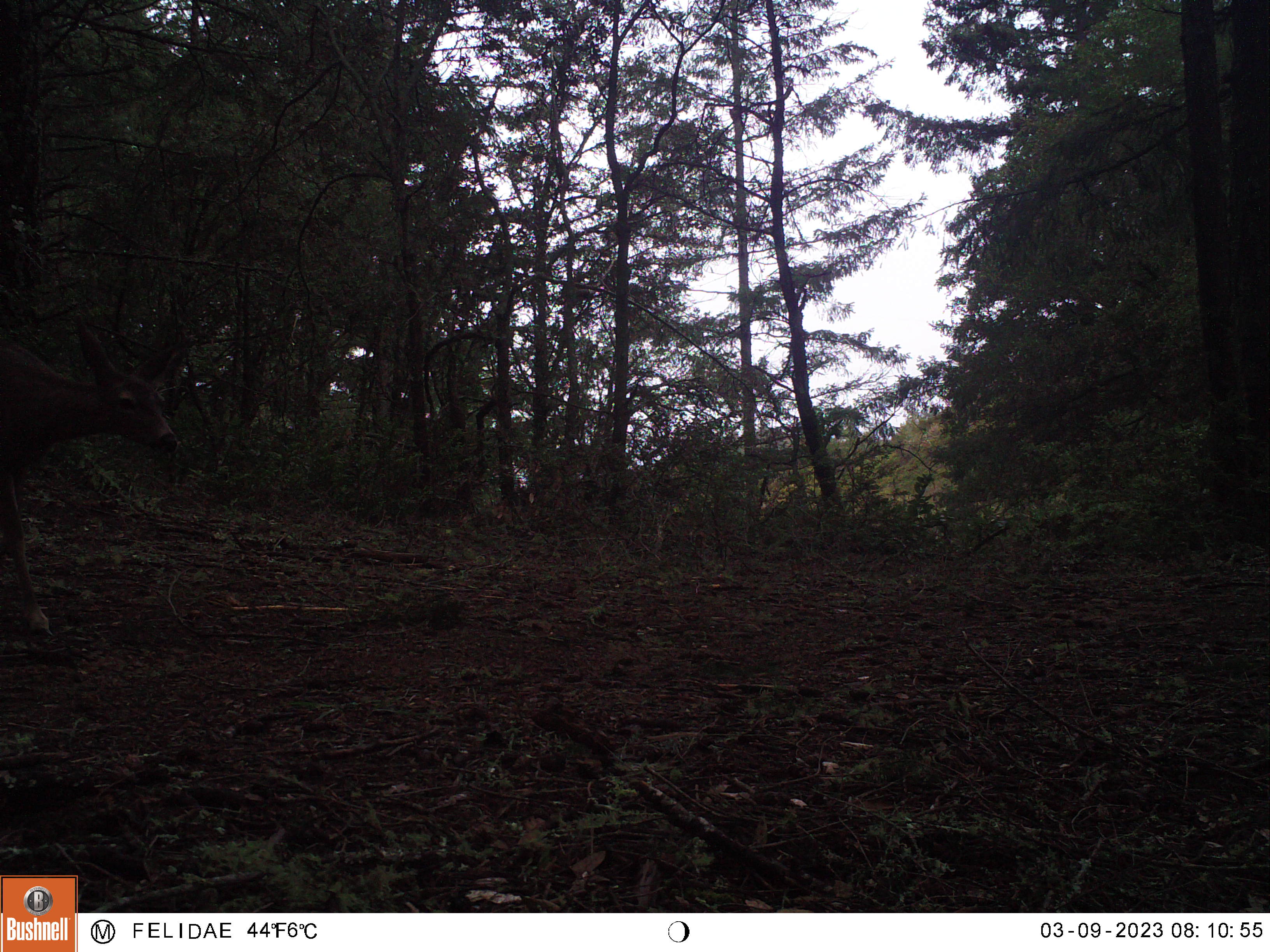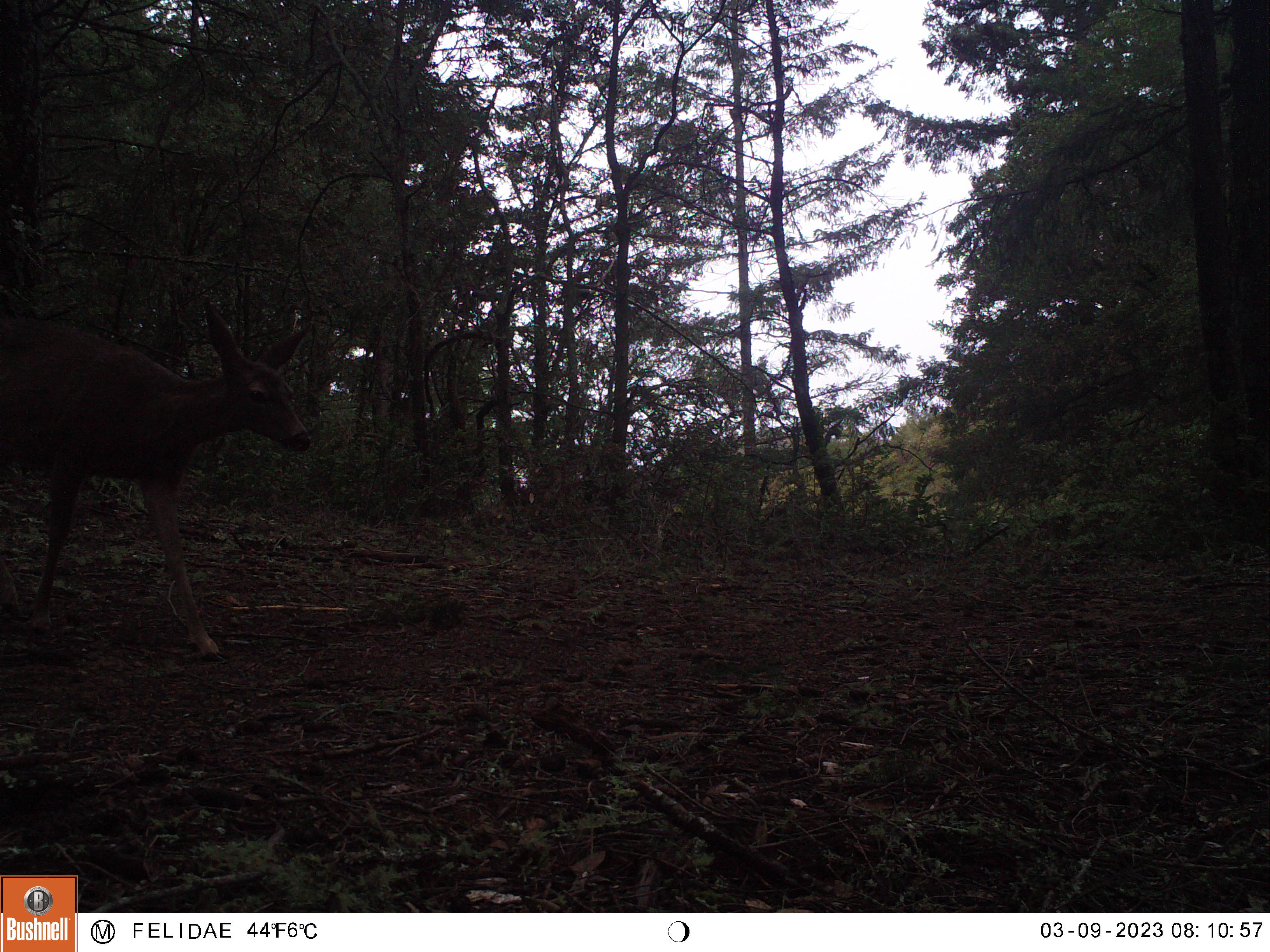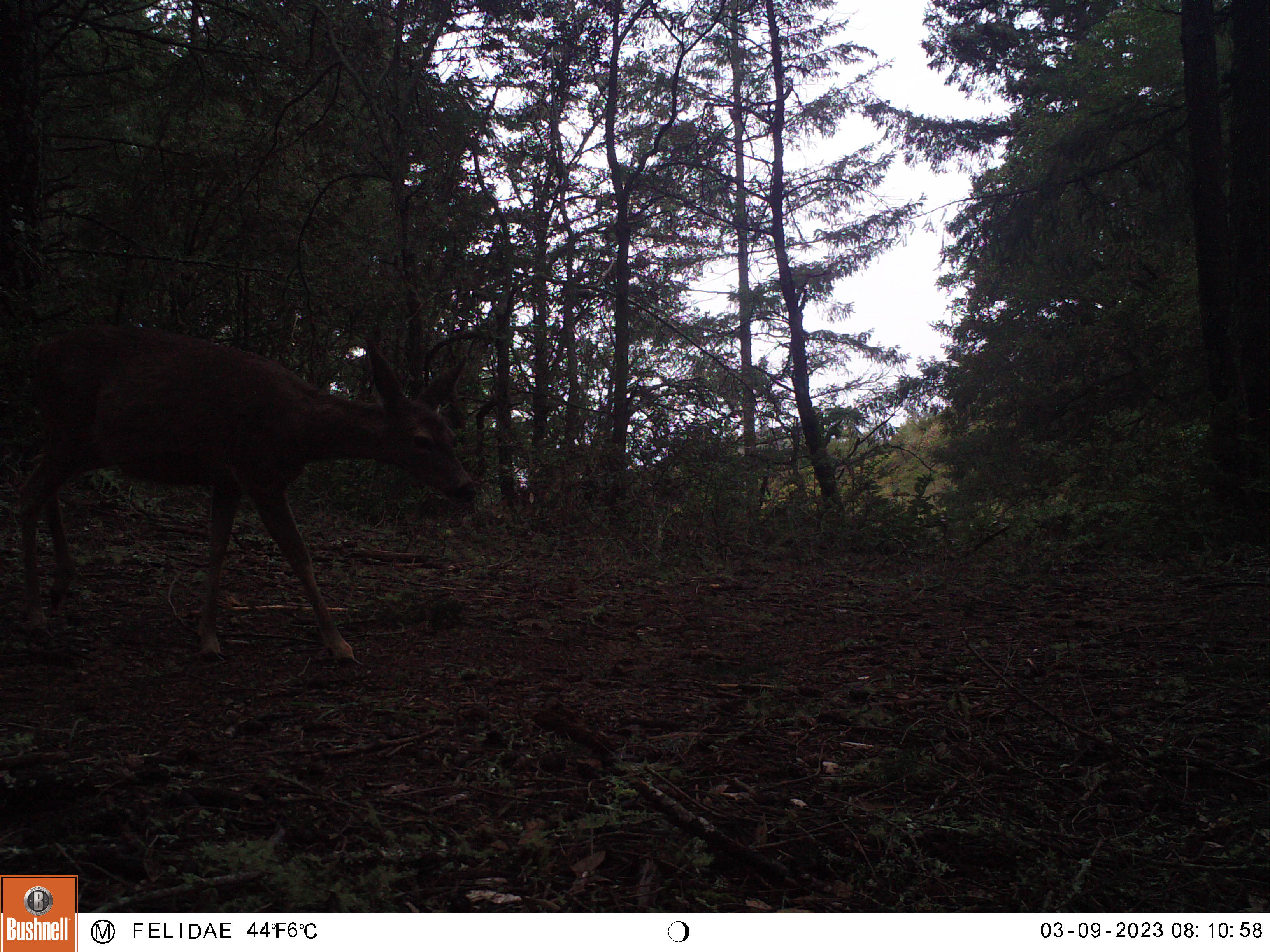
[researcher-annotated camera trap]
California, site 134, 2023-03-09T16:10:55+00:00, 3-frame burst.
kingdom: Animalia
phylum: Chordata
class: Mammalia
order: Artiodactyla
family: Cervidae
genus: Odocoileus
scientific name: Odocoileus hemionus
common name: mule deer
Mule deer (Odocoileus hemionus).